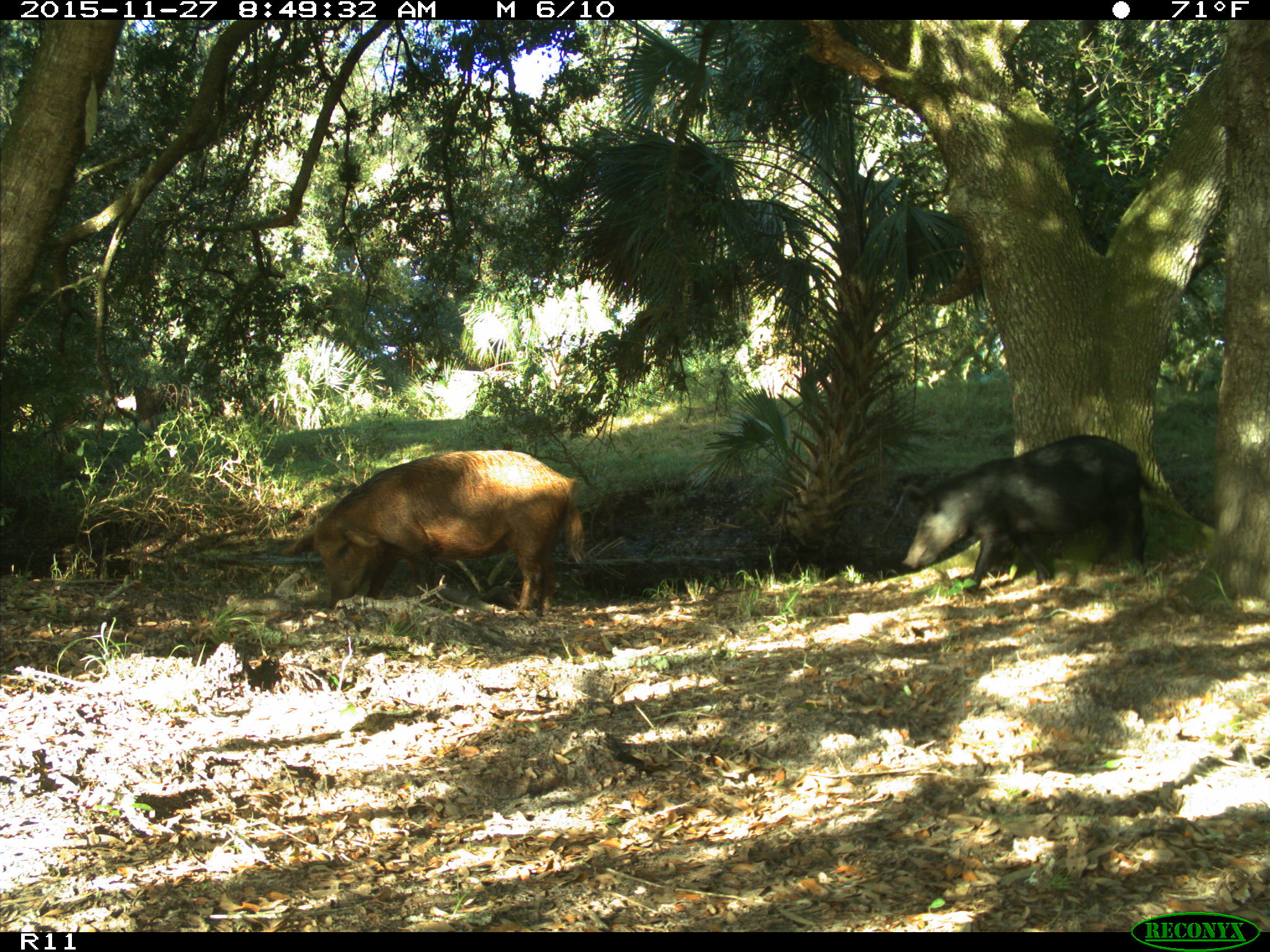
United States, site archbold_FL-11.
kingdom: Animalia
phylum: Chordata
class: Mammalia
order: Artiodactyla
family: Suidae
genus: Sus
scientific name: Sus scrofa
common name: wild boar